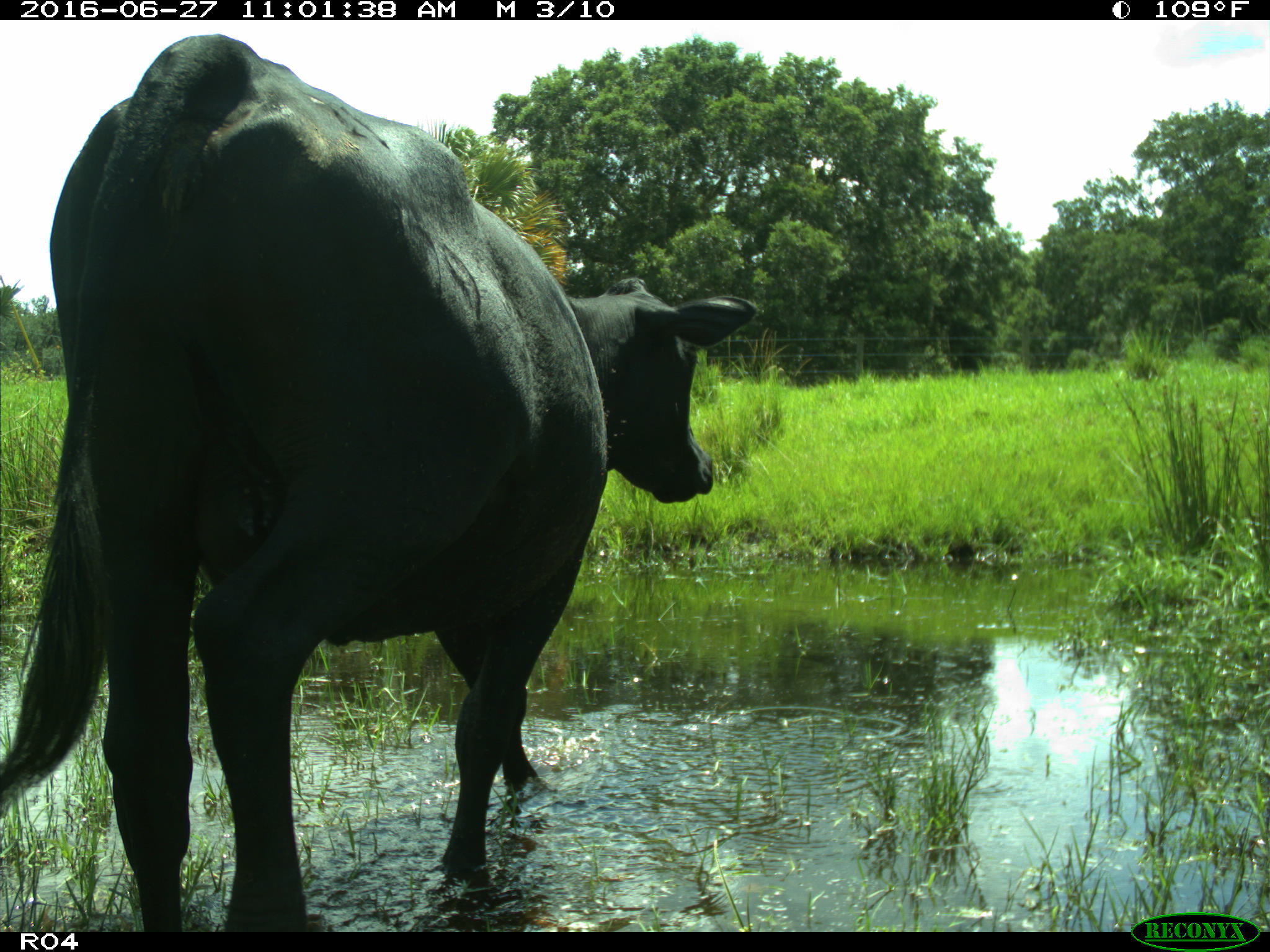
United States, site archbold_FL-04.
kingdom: Animalia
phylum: Chordata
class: Mammalia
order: Artiodactyla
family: Bovidae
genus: Bos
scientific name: Bos taurus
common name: domestic cow